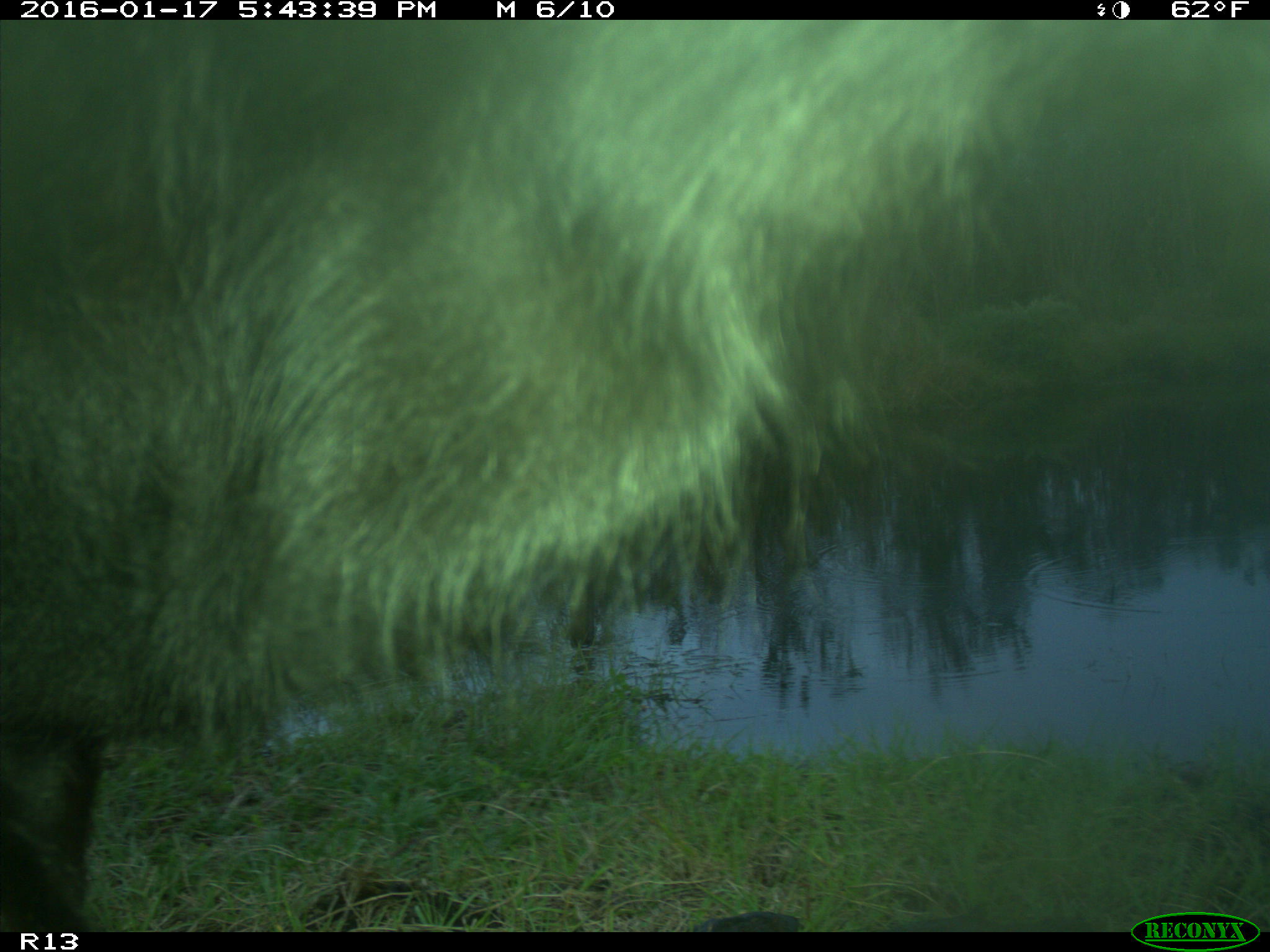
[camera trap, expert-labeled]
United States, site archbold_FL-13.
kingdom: Animalia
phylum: Chordata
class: Mammalia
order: Artiodactyla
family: Bovidae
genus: Bos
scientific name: Bos taurus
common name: domestic cow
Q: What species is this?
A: Bos taurus (domestic cow).